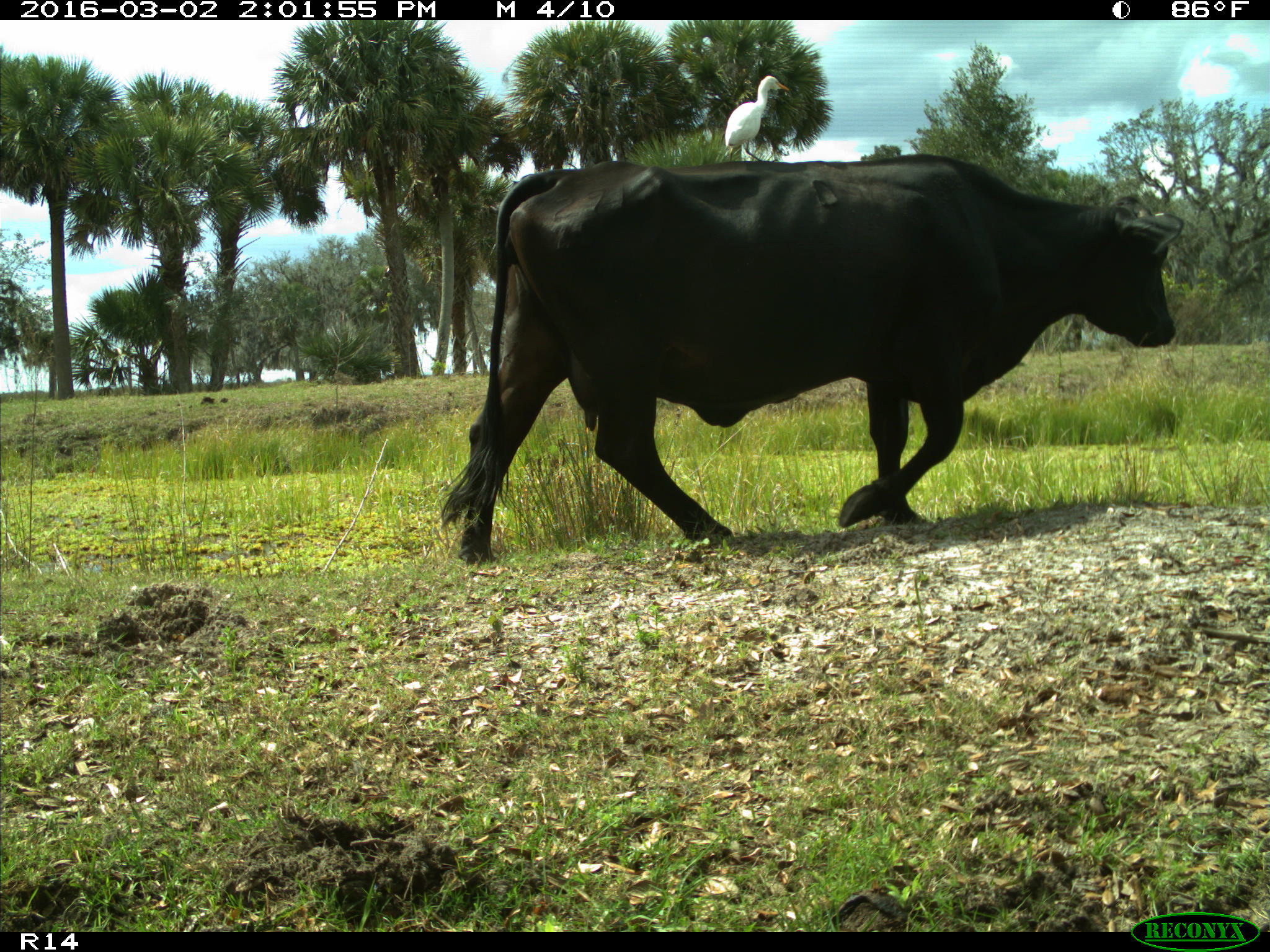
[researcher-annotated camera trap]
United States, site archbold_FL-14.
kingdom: Animalia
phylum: Chordata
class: Mammalia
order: Artiodactyla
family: Bovidae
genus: Bos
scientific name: Bos taurus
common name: domestic cow